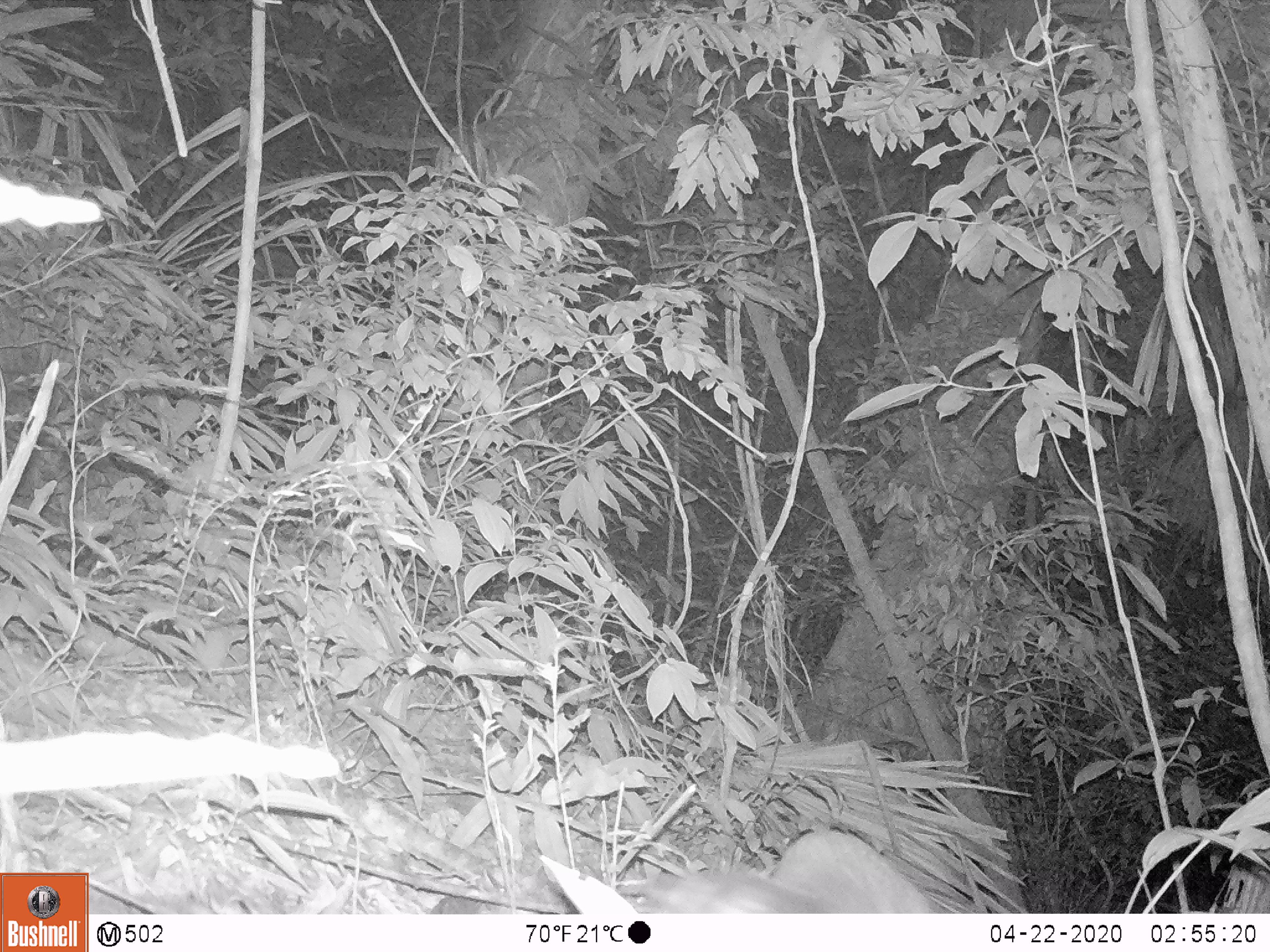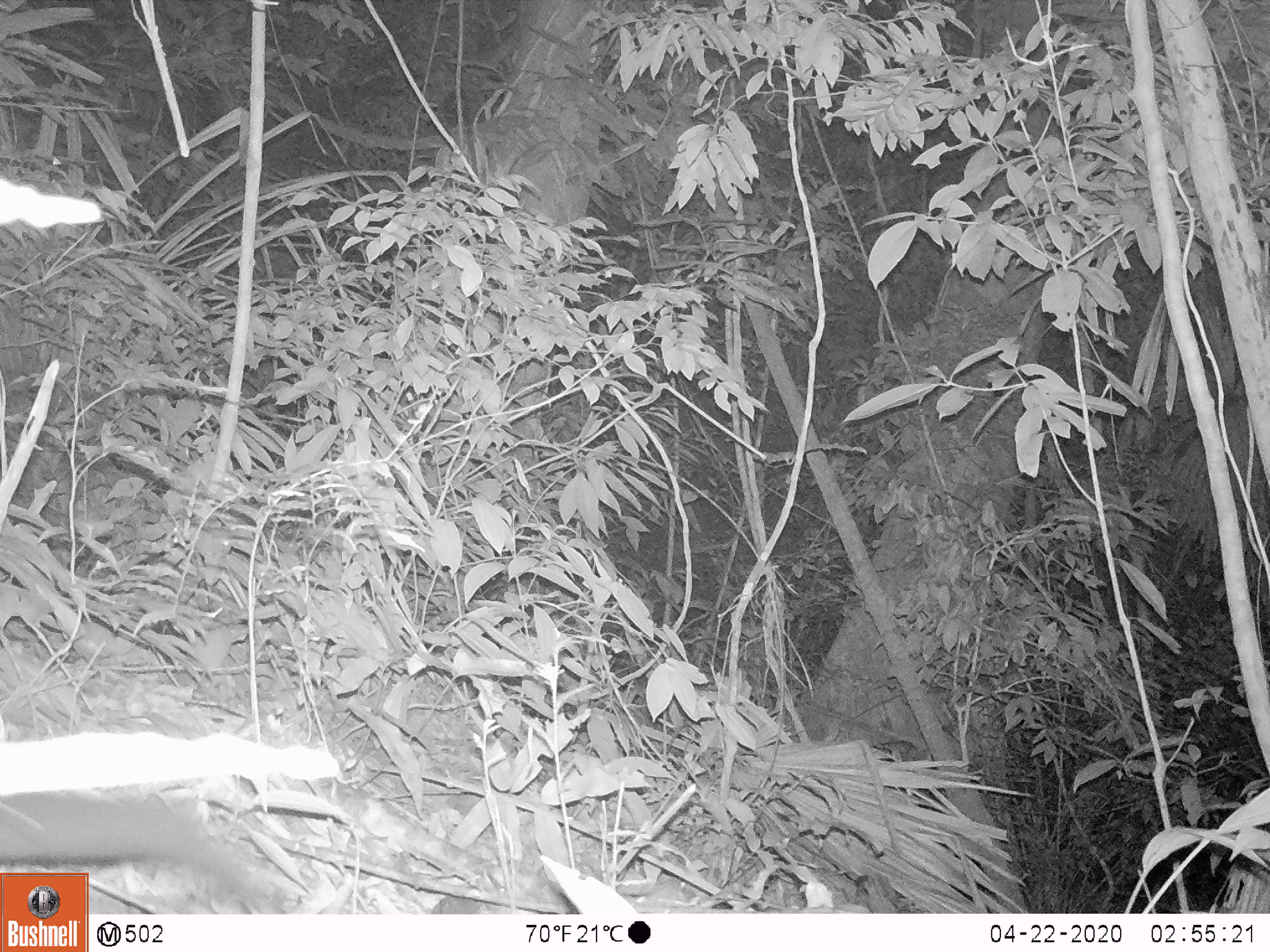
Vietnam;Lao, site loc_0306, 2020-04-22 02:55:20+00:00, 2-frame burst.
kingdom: Animalia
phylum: Chordata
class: Mammalia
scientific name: Mammalia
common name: mammal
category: unidentified small mammal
Unidentified small mammal (mammal) (Mammalia). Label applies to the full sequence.